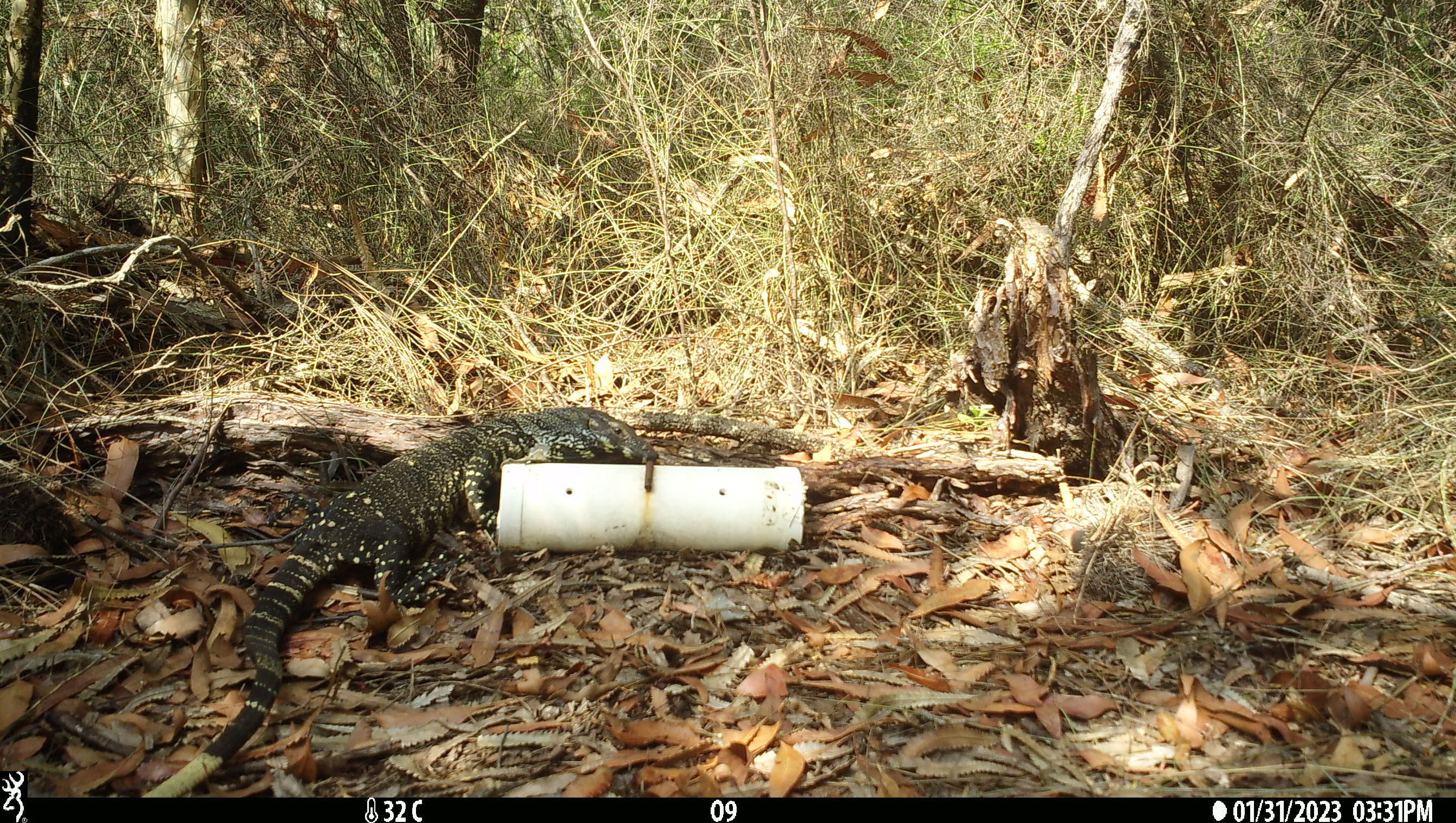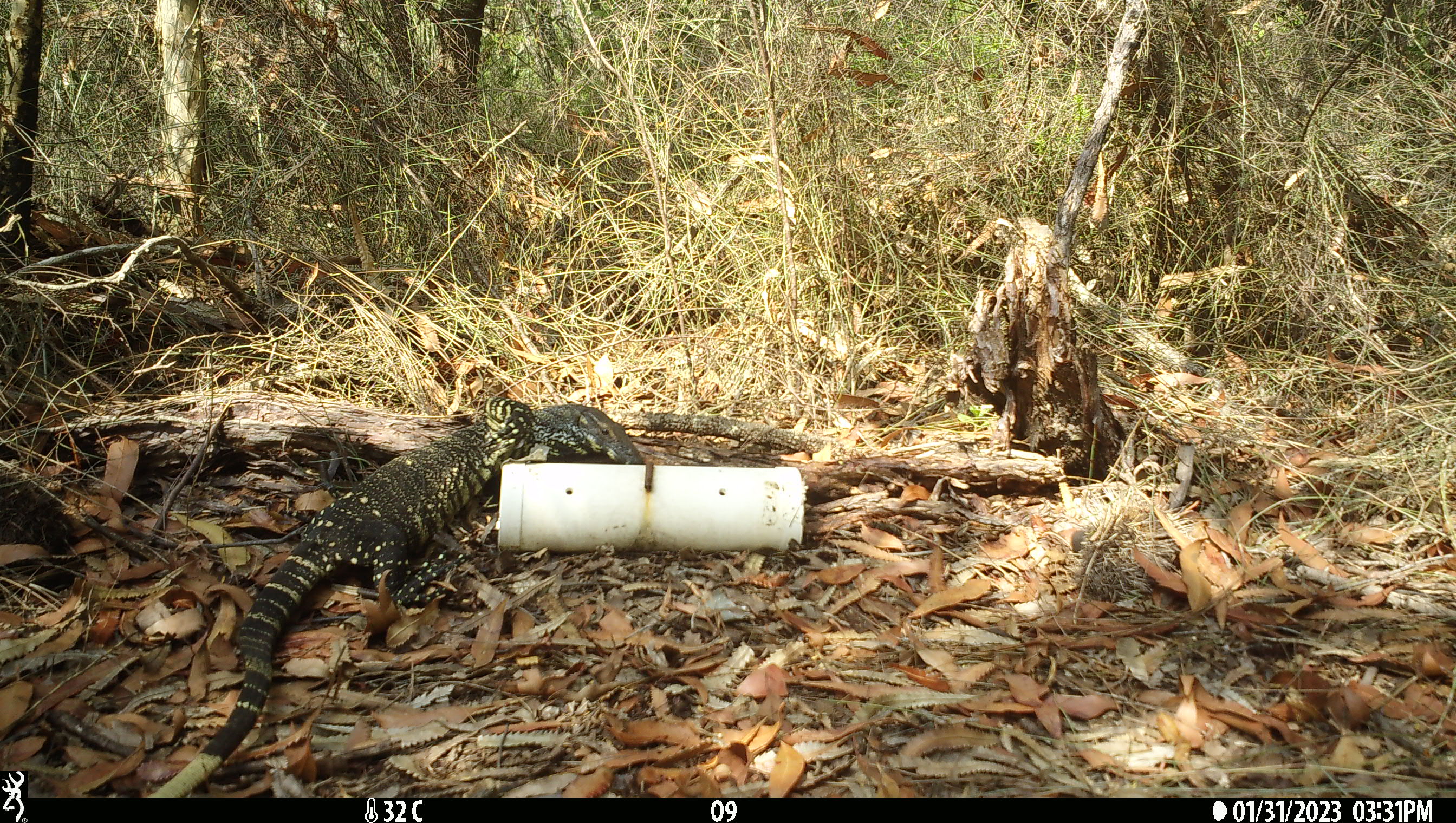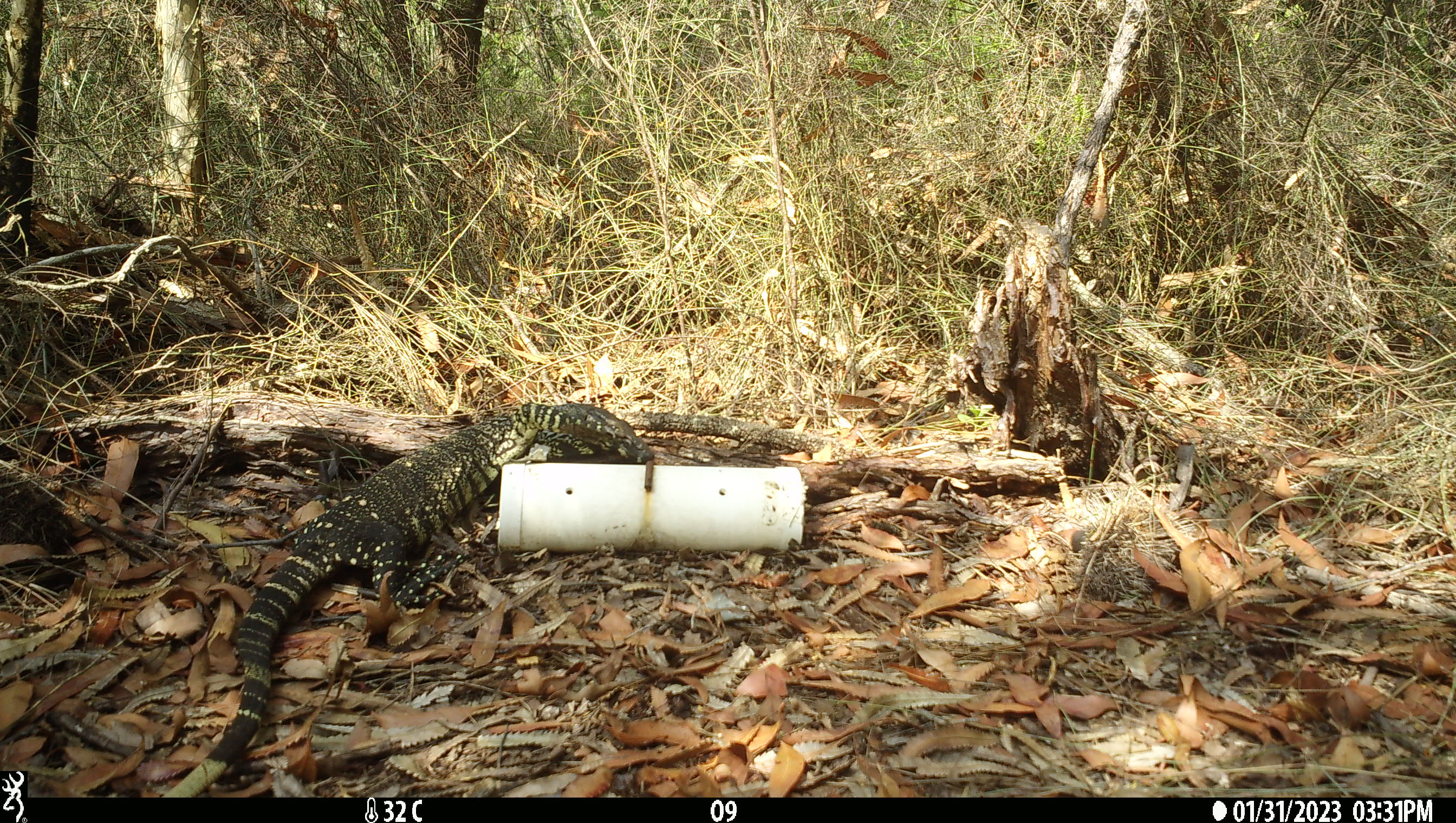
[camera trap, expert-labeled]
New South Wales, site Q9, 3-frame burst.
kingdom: Animalia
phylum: Chordata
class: Reptilia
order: Squamata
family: Varanidae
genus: Varanus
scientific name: Varanus varius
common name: lace monitor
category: goanna